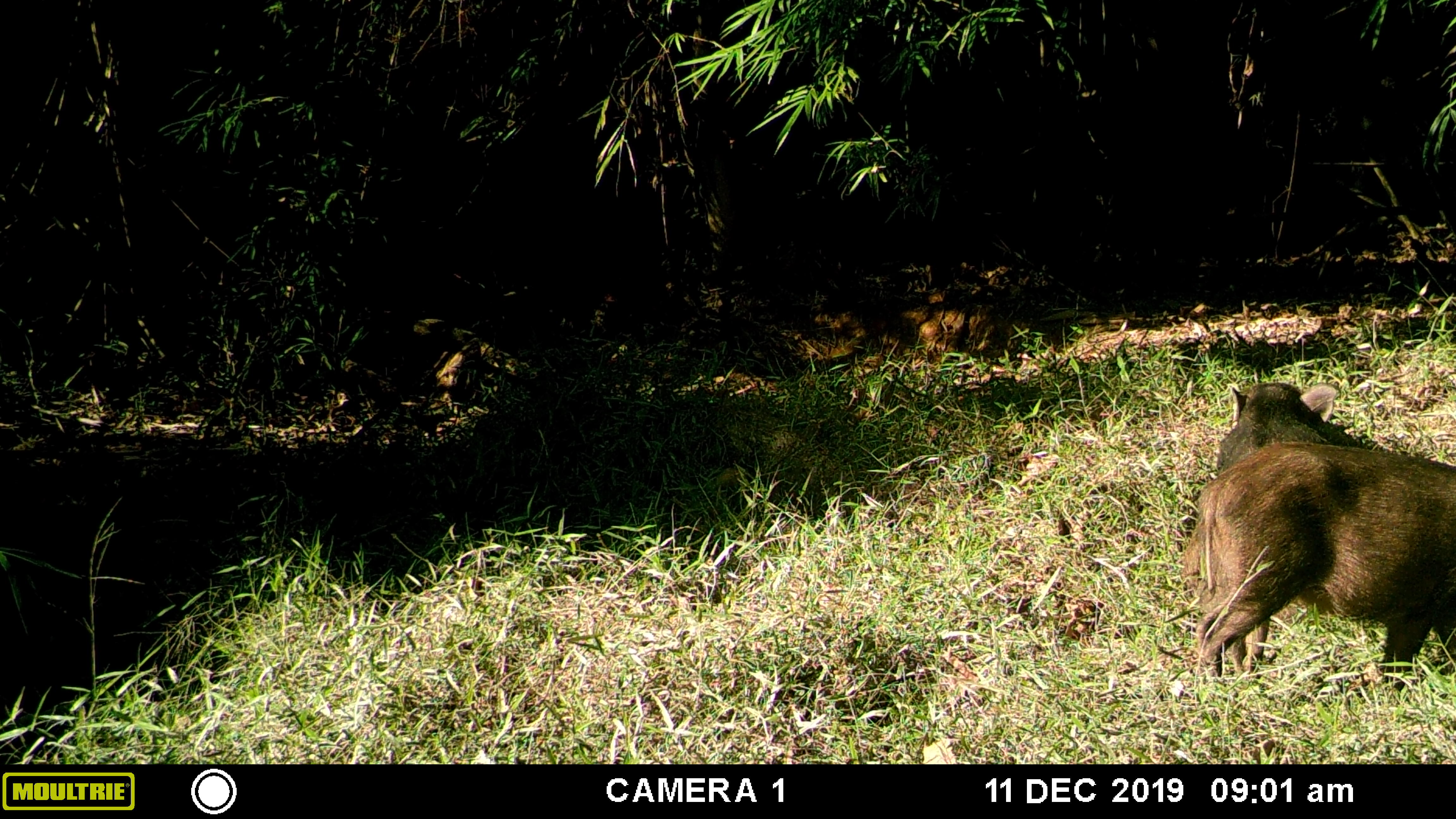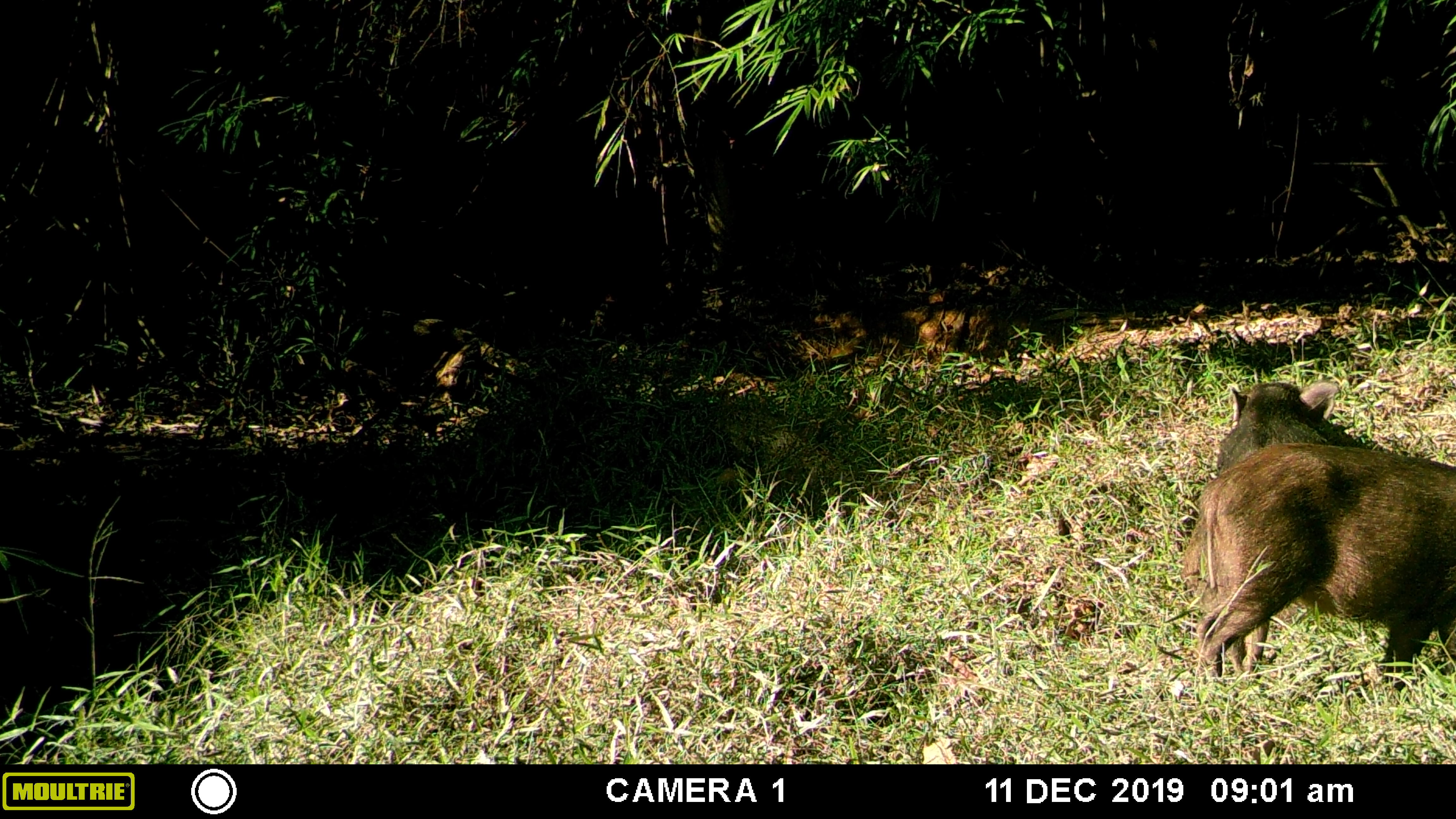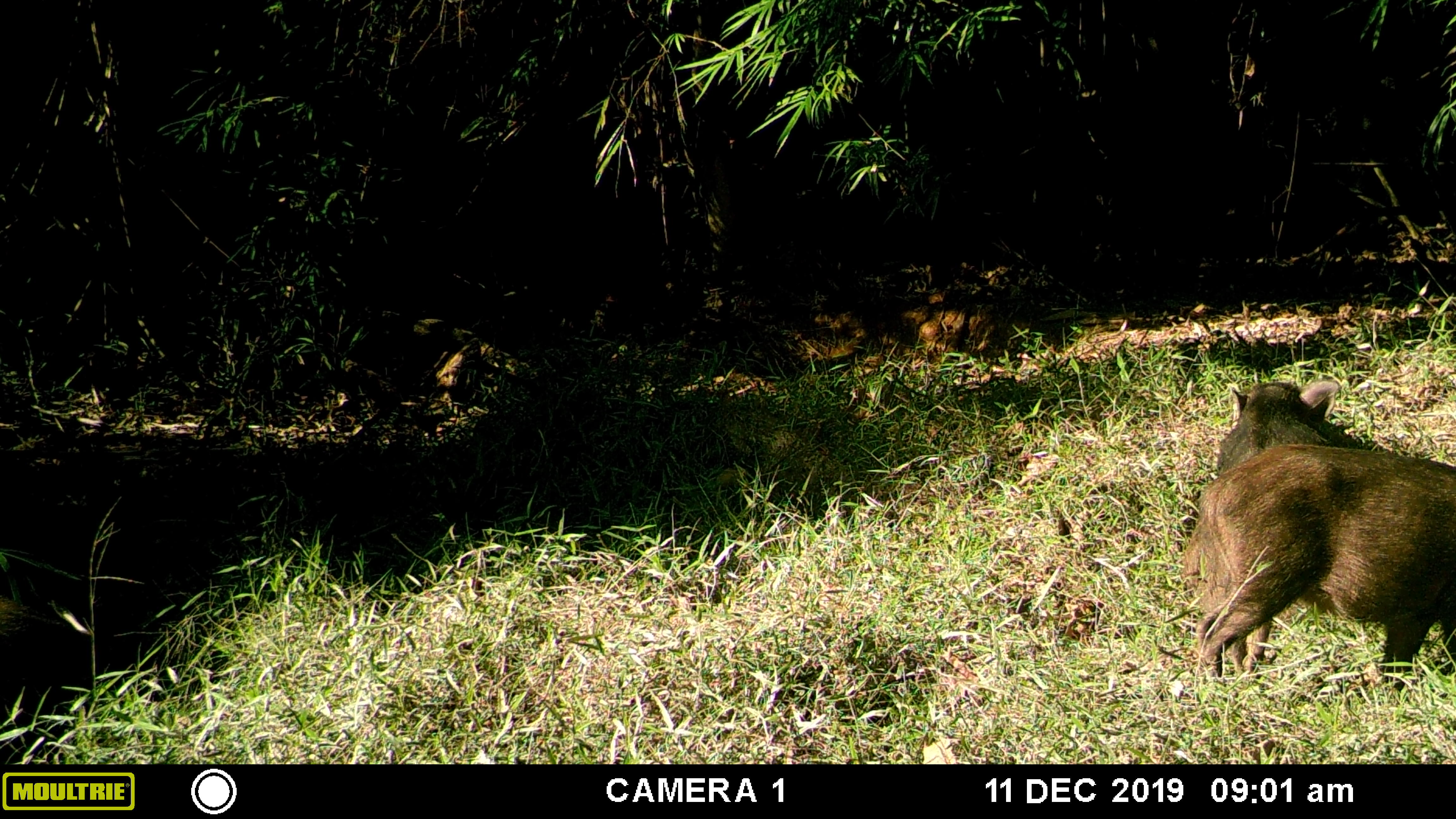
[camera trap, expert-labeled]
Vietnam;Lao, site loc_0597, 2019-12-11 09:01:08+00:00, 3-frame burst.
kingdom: Animalia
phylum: Chordata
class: Mammalia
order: Artiodactyla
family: Suidae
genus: Sus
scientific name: Sus scrofa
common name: eurasian wild pig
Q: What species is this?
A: Eurasian wild pig (Sus scrofa).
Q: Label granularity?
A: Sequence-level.